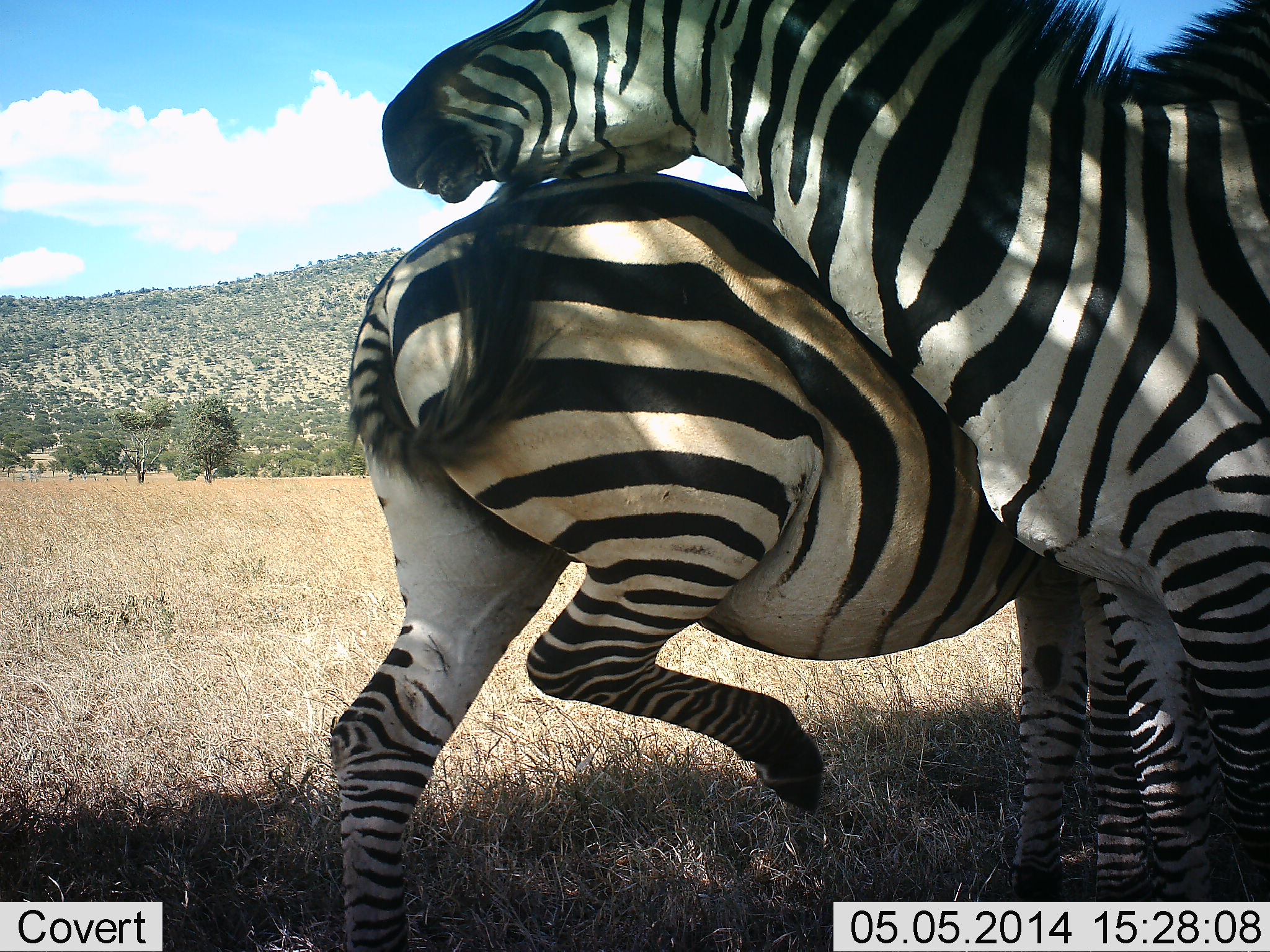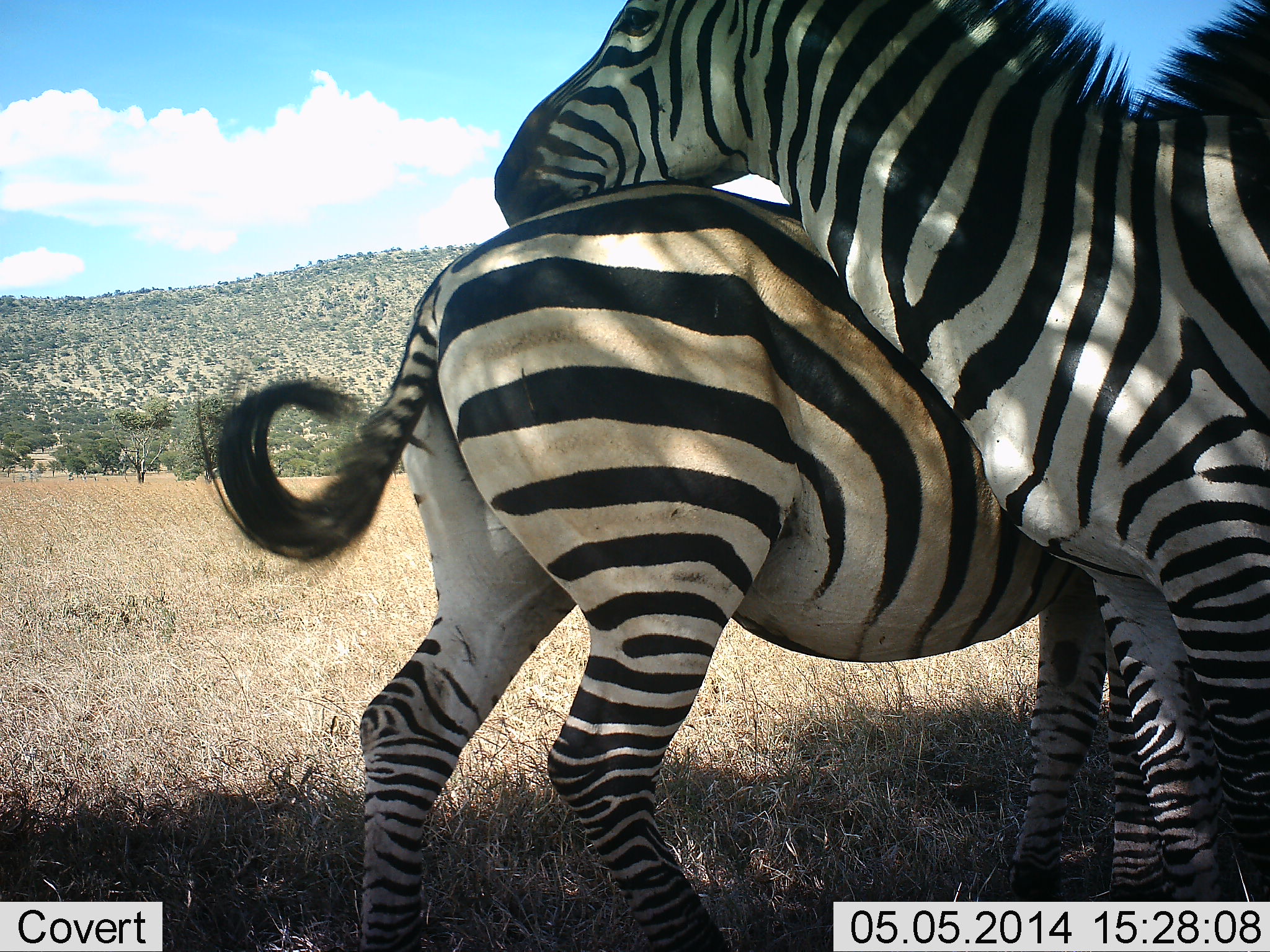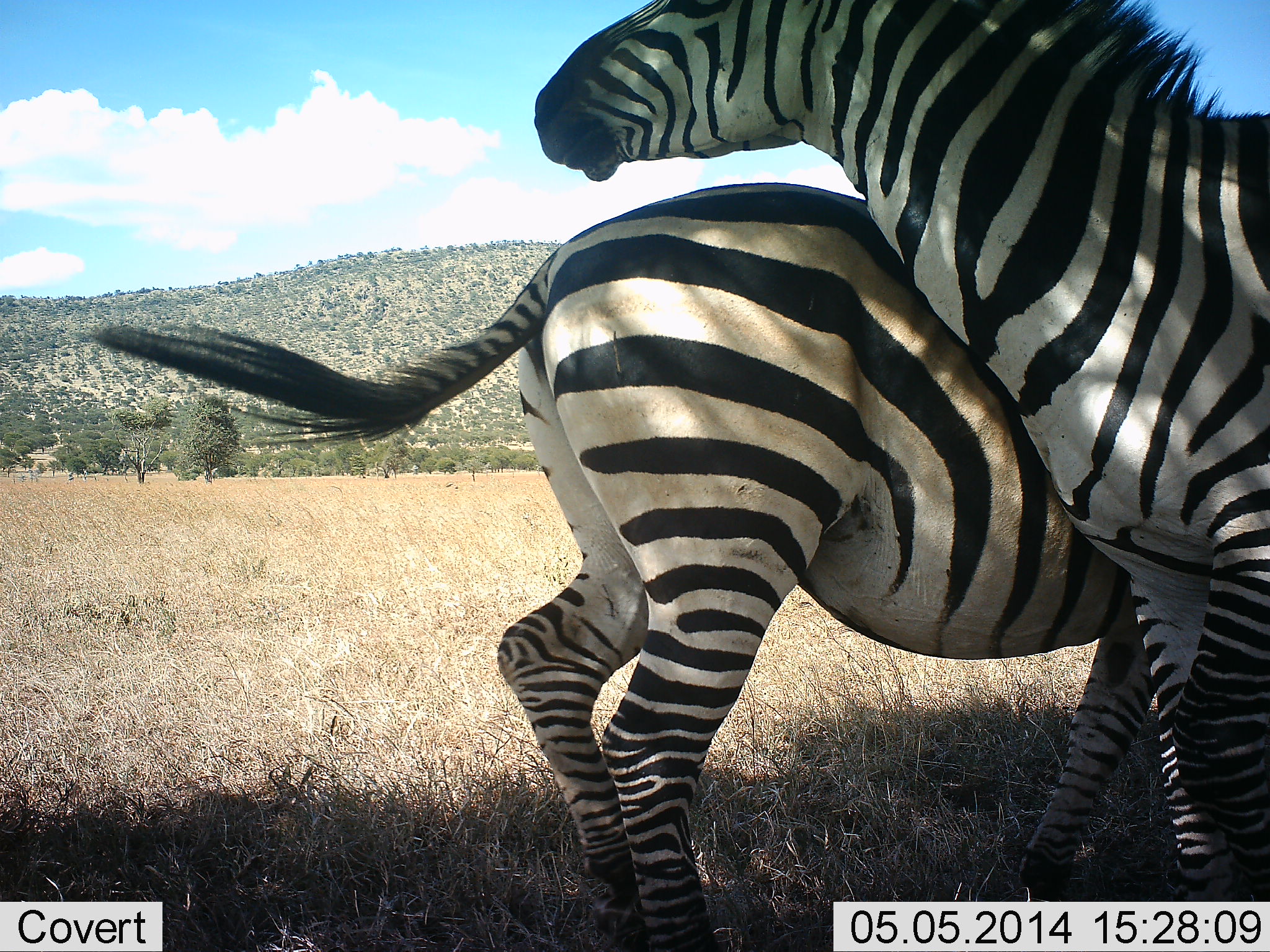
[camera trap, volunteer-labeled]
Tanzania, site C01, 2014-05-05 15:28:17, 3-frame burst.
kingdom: Animalia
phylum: Chordata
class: Mammalia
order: Perissodactyla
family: Equidae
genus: Equus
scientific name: Equus quagga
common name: plains zebra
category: zebra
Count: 2.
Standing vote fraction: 40%.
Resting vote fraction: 0%.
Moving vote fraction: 0%.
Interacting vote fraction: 100%.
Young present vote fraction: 0%.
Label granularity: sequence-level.